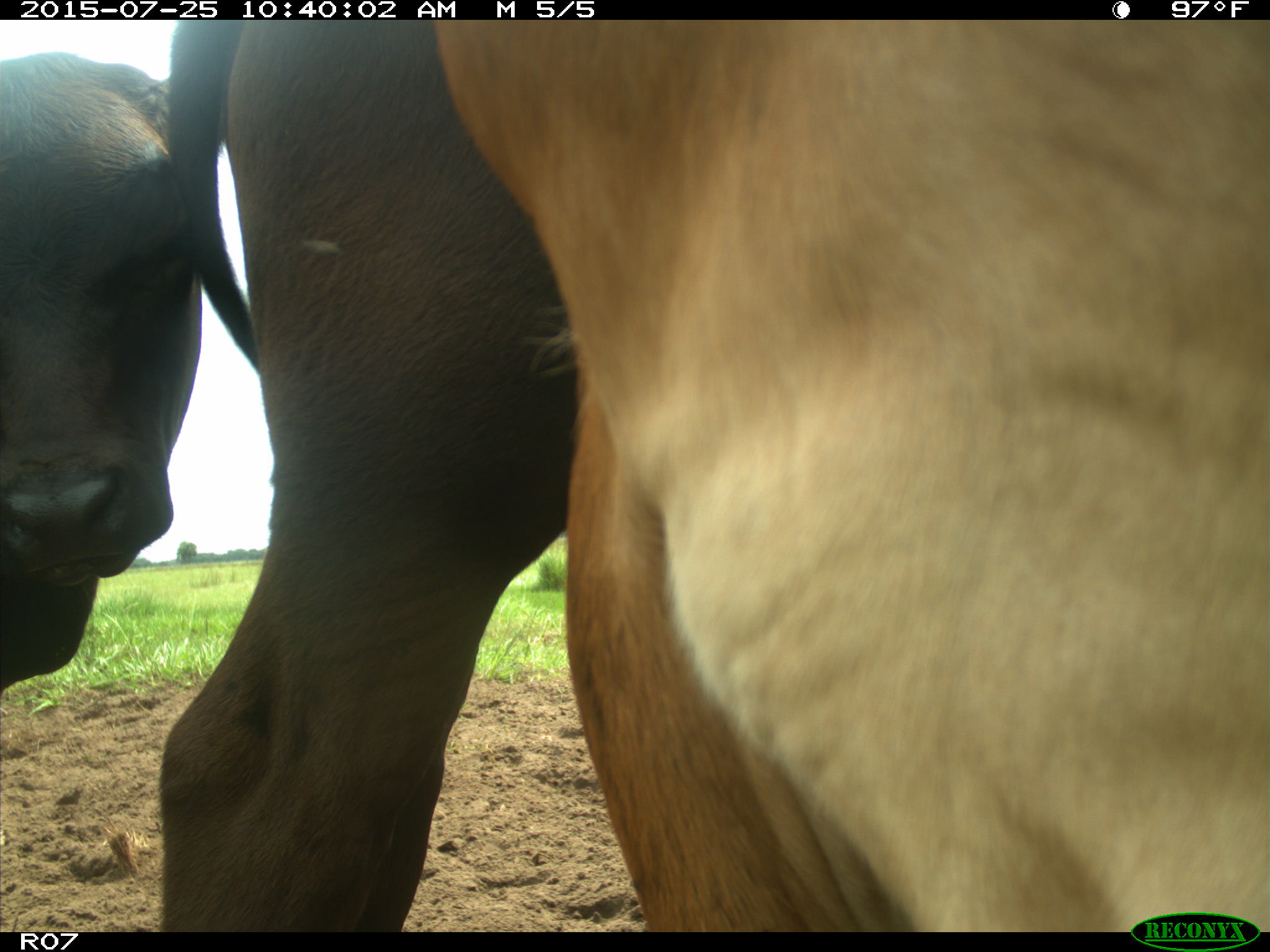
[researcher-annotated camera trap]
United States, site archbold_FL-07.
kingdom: Animalia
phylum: Chordata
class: Mammalia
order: Artiodactyla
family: Bovidae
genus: Bos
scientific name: Bos taurus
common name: domestic cow